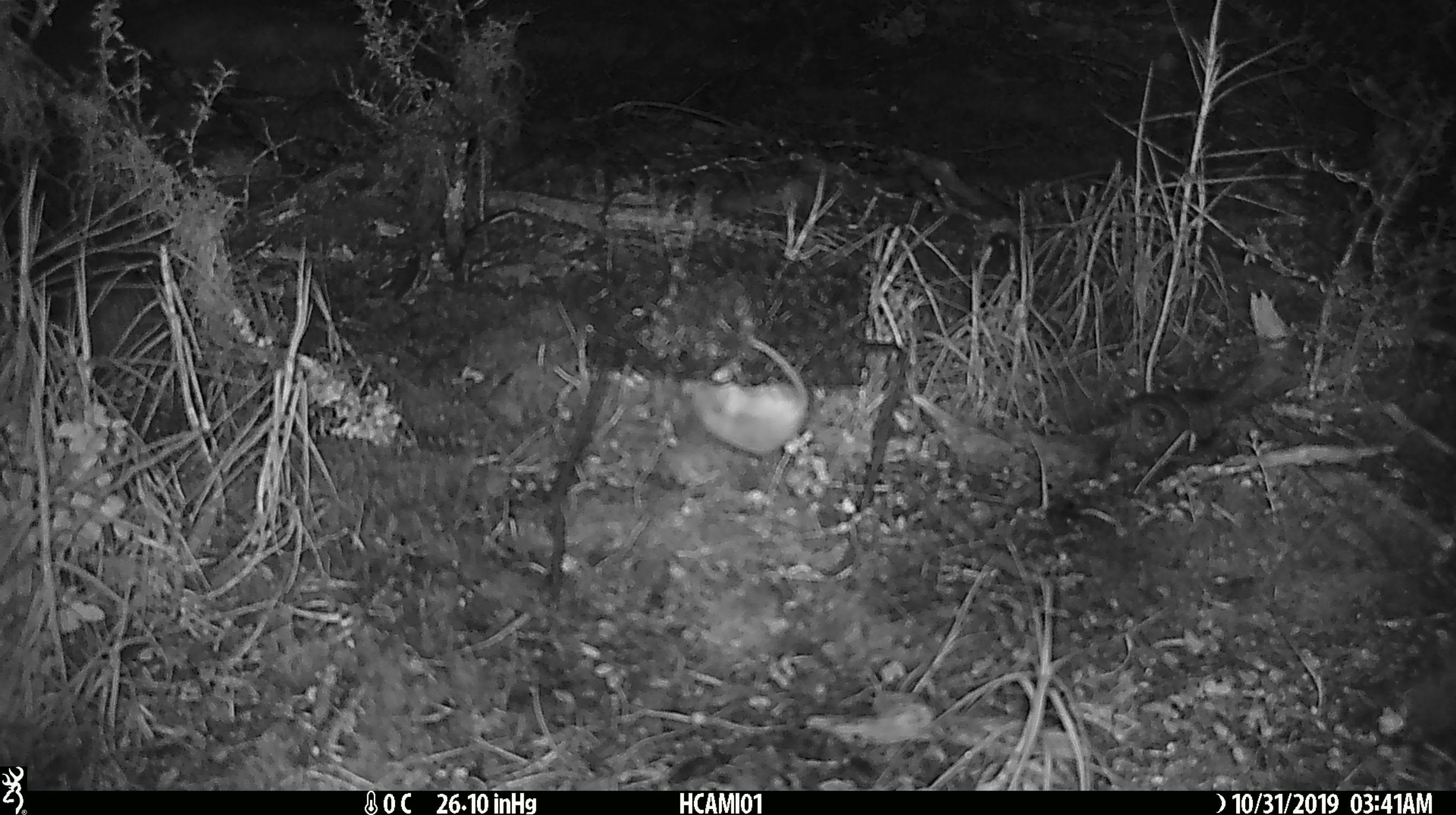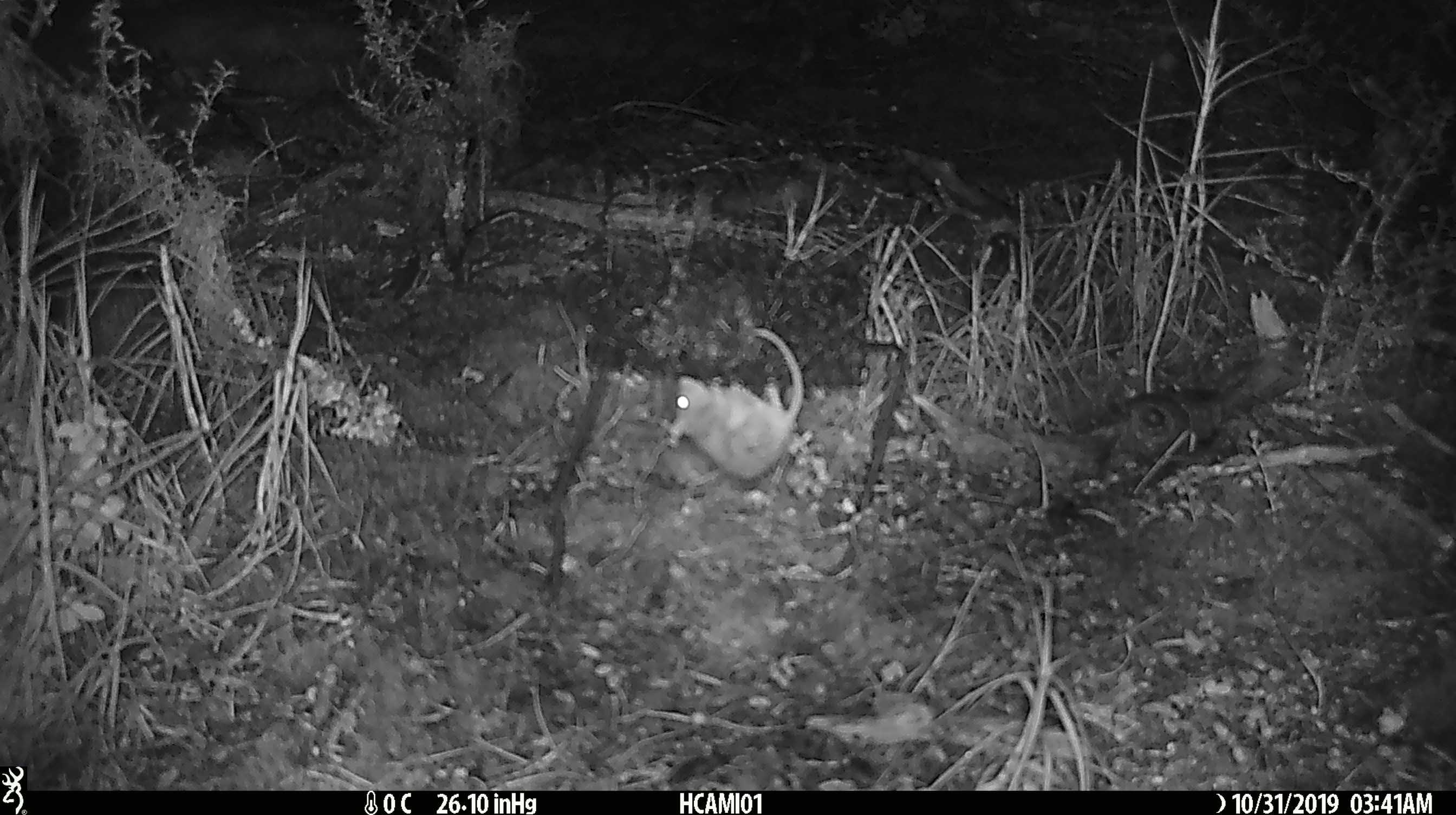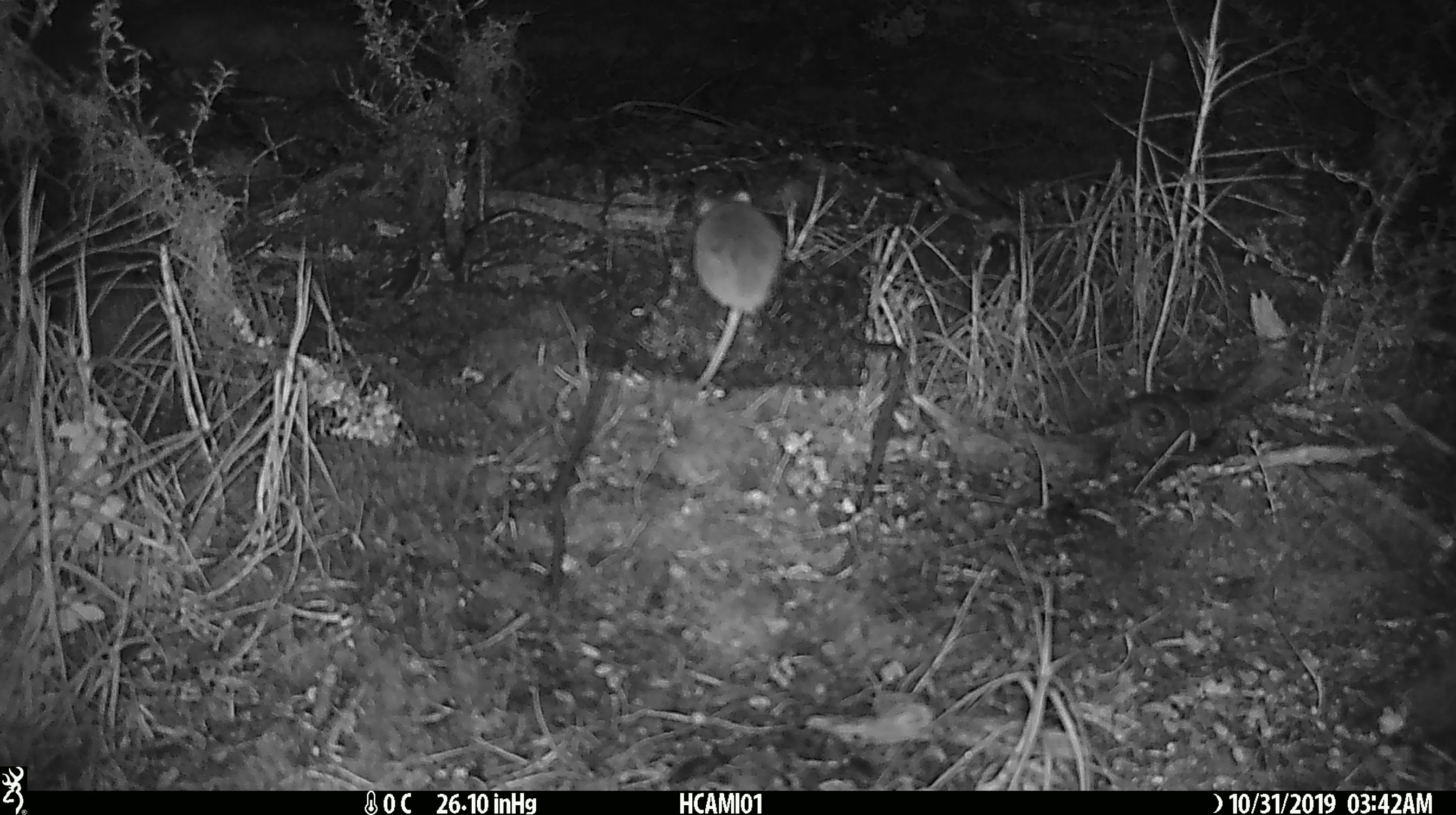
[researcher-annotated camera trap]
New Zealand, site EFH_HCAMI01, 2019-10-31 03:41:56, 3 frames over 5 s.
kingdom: Animalia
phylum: Chordata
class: Mammalia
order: Rodentia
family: Muridae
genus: Mus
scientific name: Mus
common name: mouse